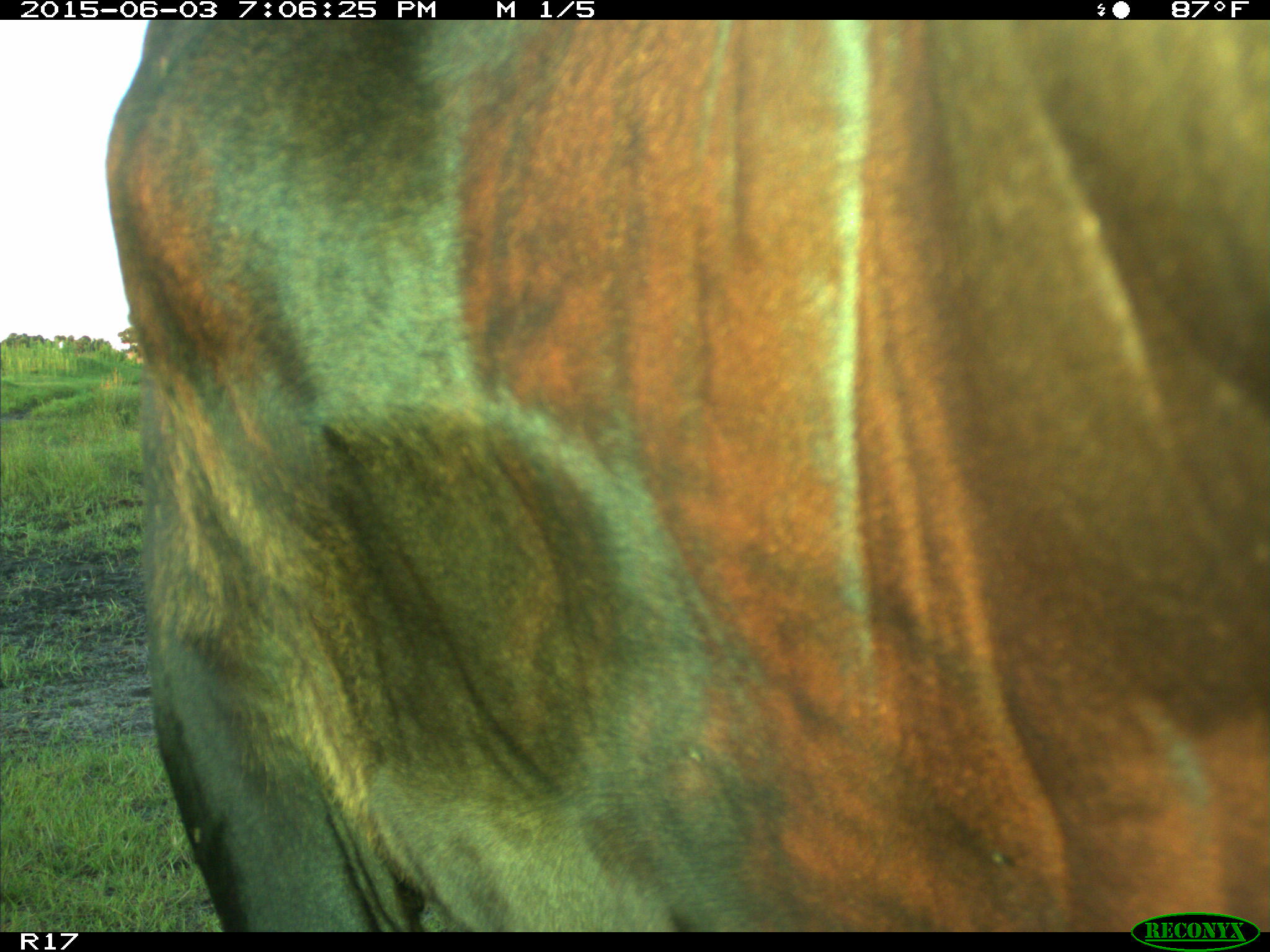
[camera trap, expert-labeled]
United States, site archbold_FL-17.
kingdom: Animalia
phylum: Chordata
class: Mammalia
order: Artiodactyla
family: Bovidae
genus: Bos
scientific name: Bos taurus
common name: domestic cow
Bos taurus (domestic cow).